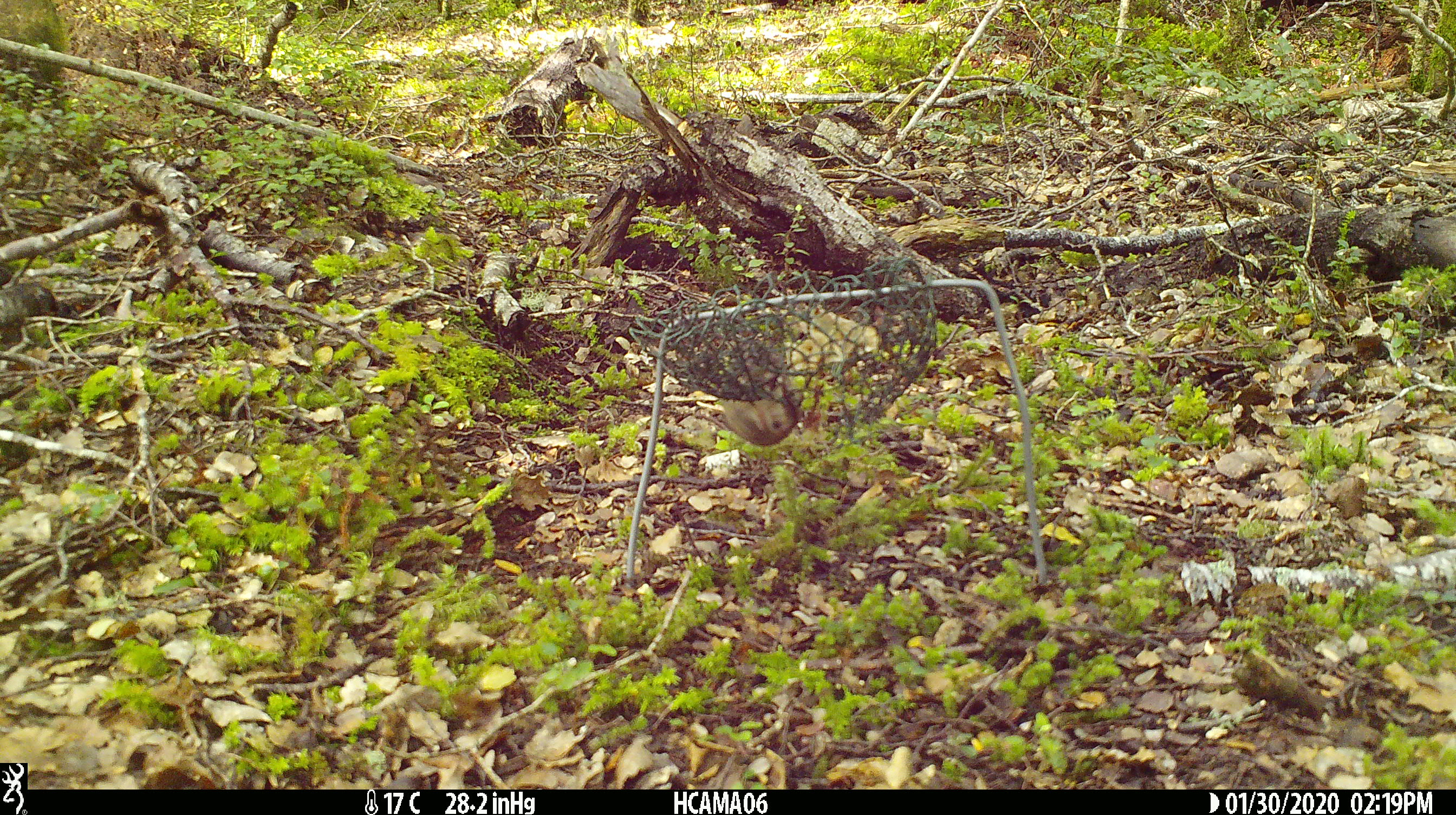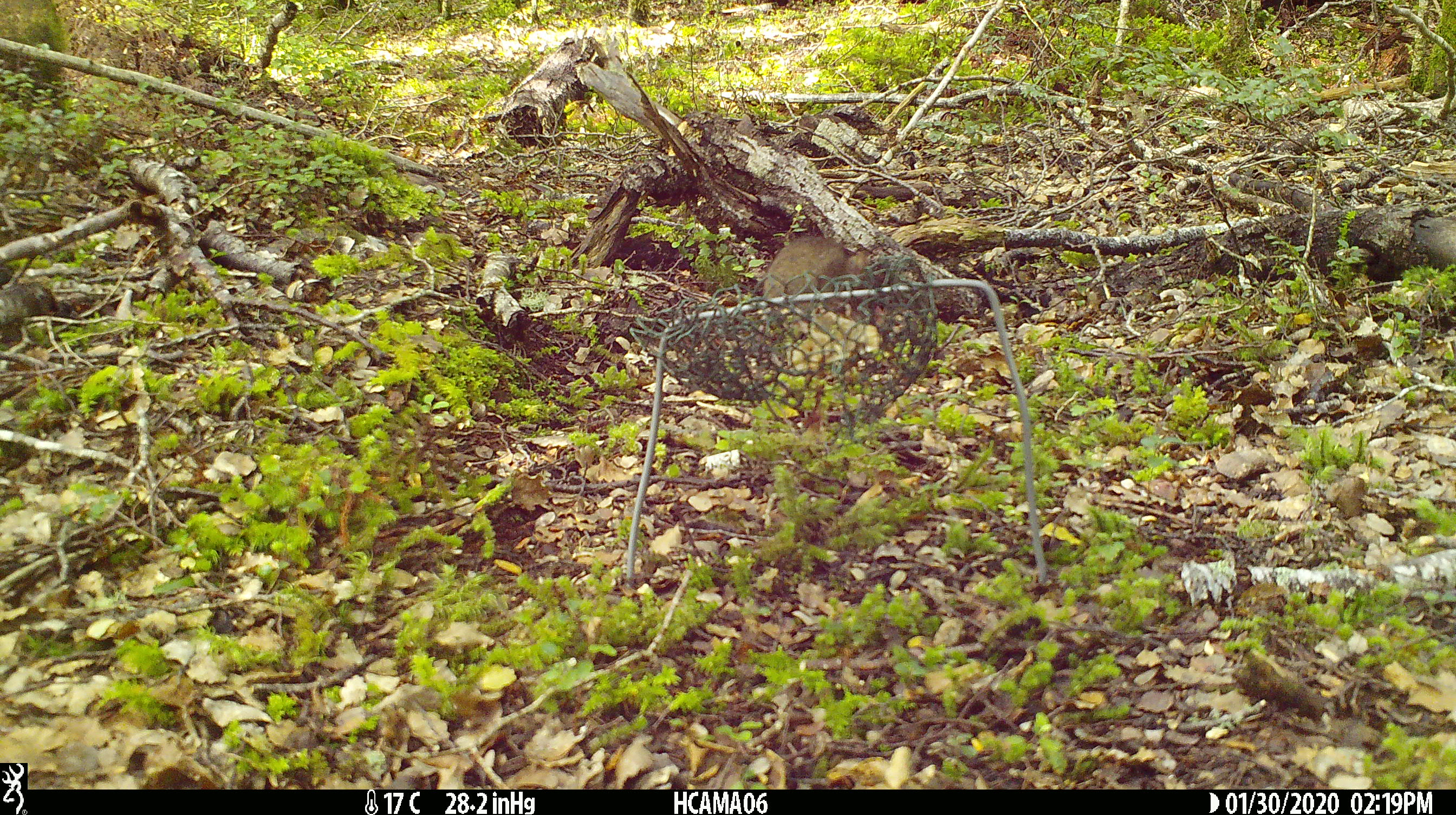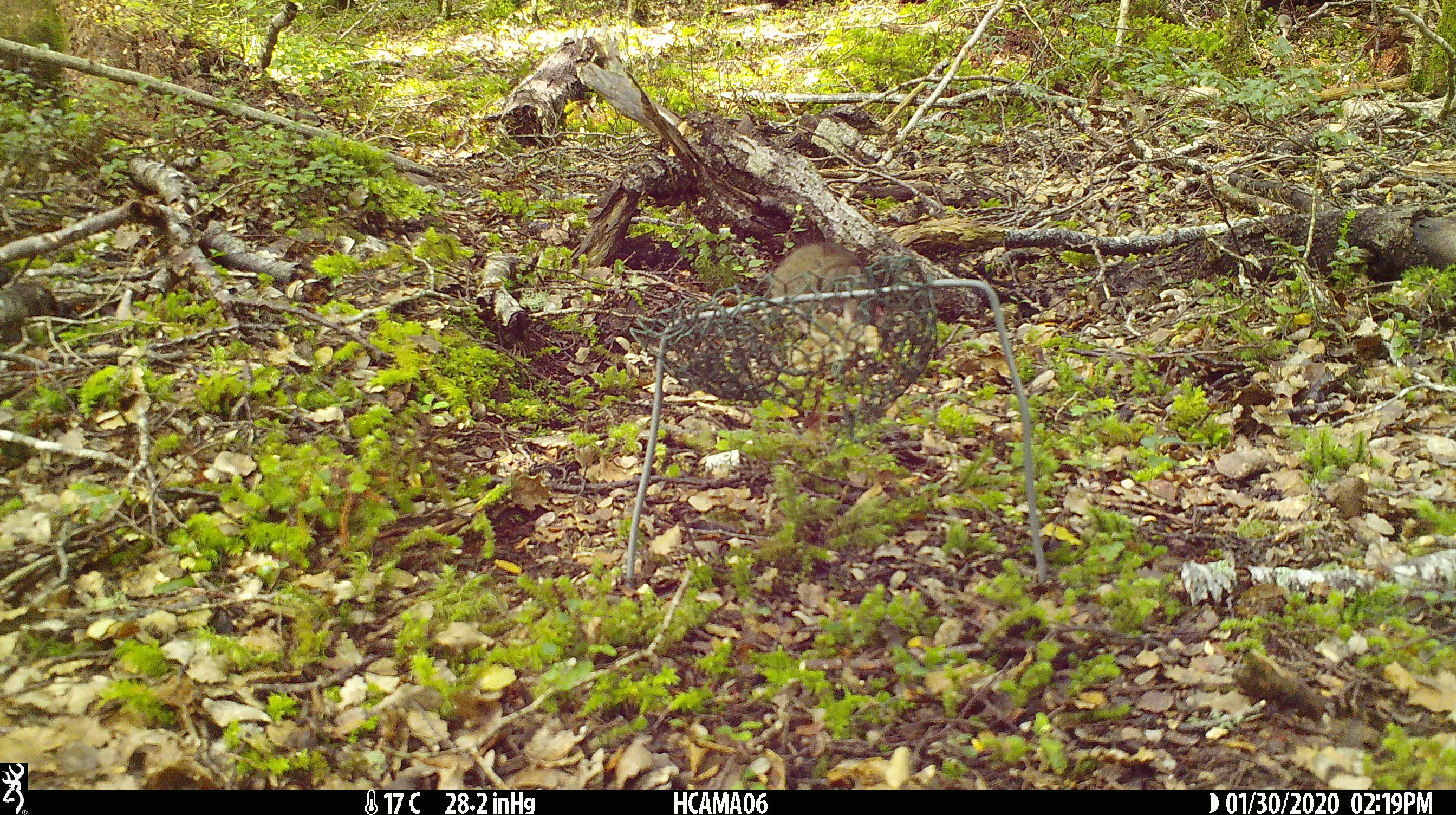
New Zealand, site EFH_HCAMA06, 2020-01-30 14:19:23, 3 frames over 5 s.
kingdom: Animalia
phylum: Chordata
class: Mammalia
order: Rodentia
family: Muridae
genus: Mus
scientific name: Mus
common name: mouse